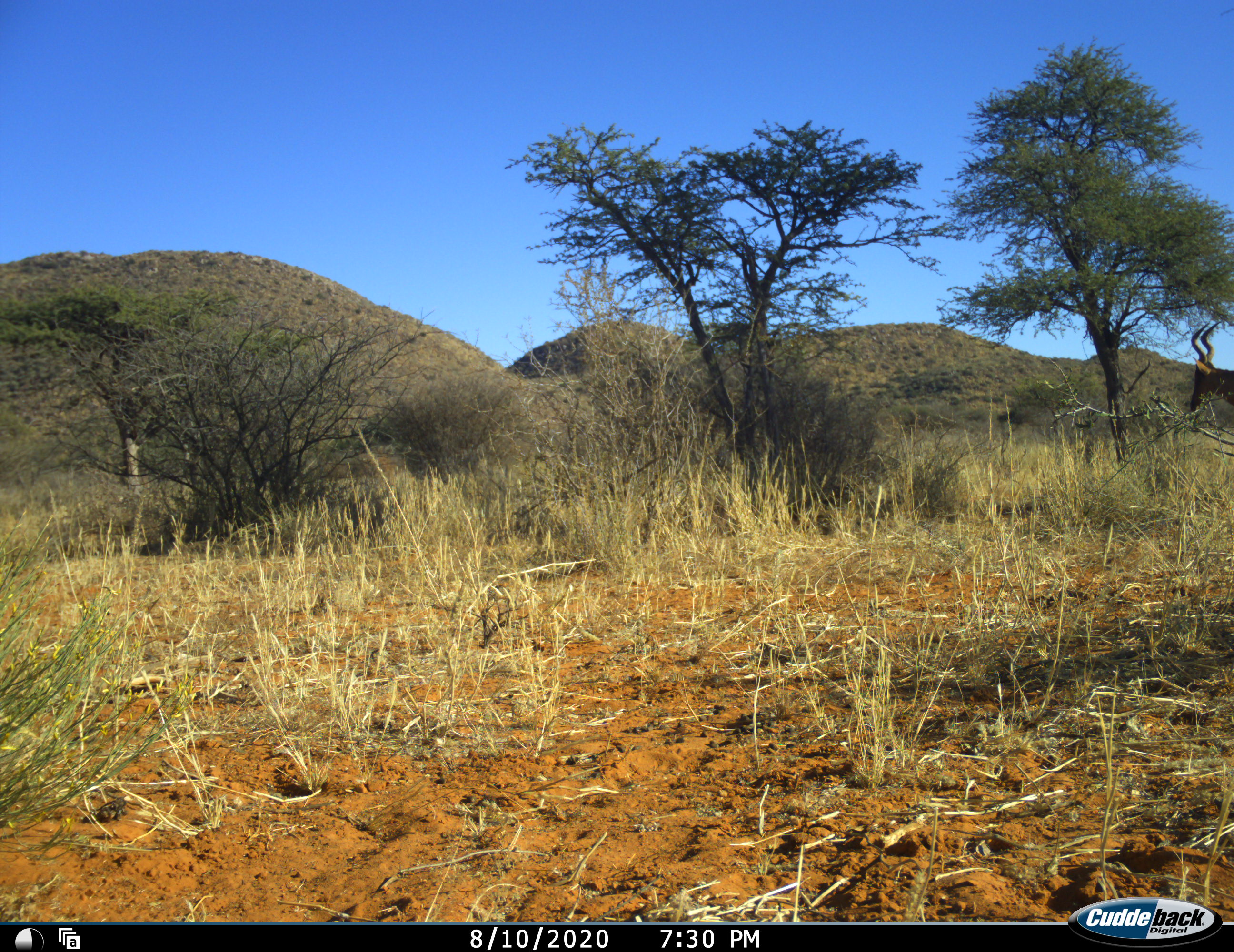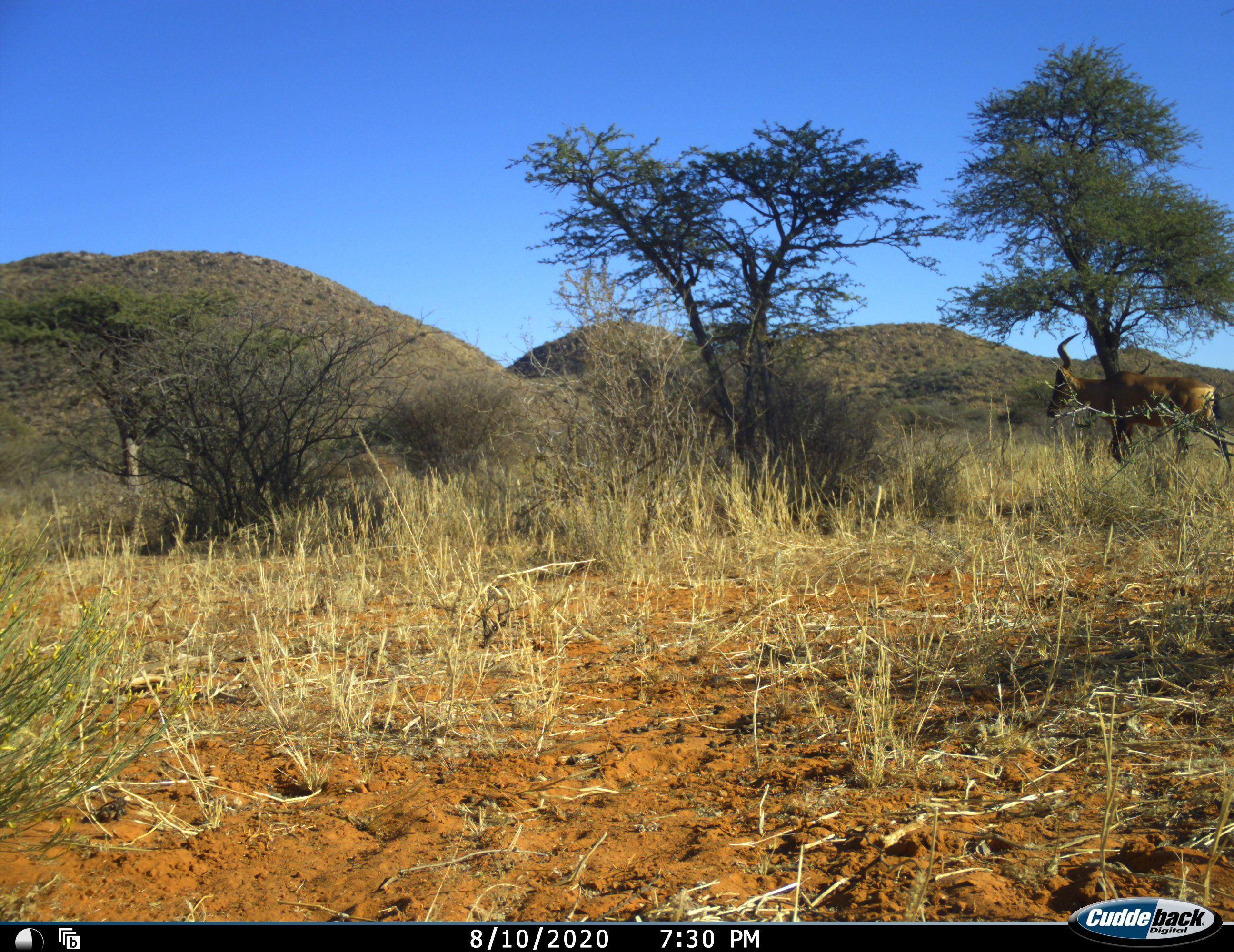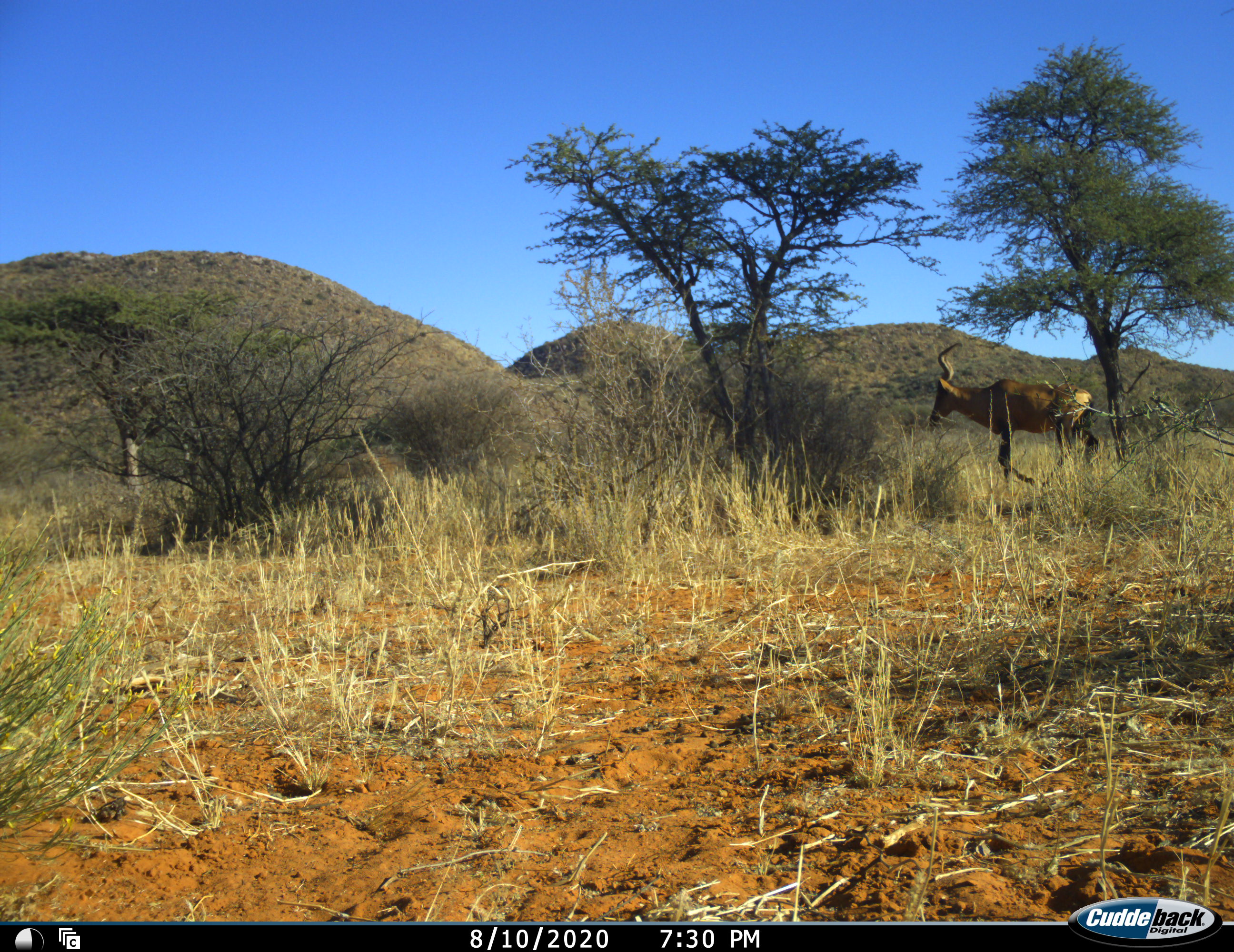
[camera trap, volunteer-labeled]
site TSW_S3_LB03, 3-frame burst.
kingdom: Animalia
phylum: Chordata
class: Mammalia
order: Artiodactyla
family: Bovidae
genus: Alcelaphus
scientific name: Alcelaphus buselaphus caama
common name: red hartebeest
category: hartebeestred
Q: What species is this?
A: Hartebeestred (red hartebeest) (Alcelaphus buselaphus caama).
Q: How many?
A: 1.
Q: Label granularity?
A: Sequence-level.